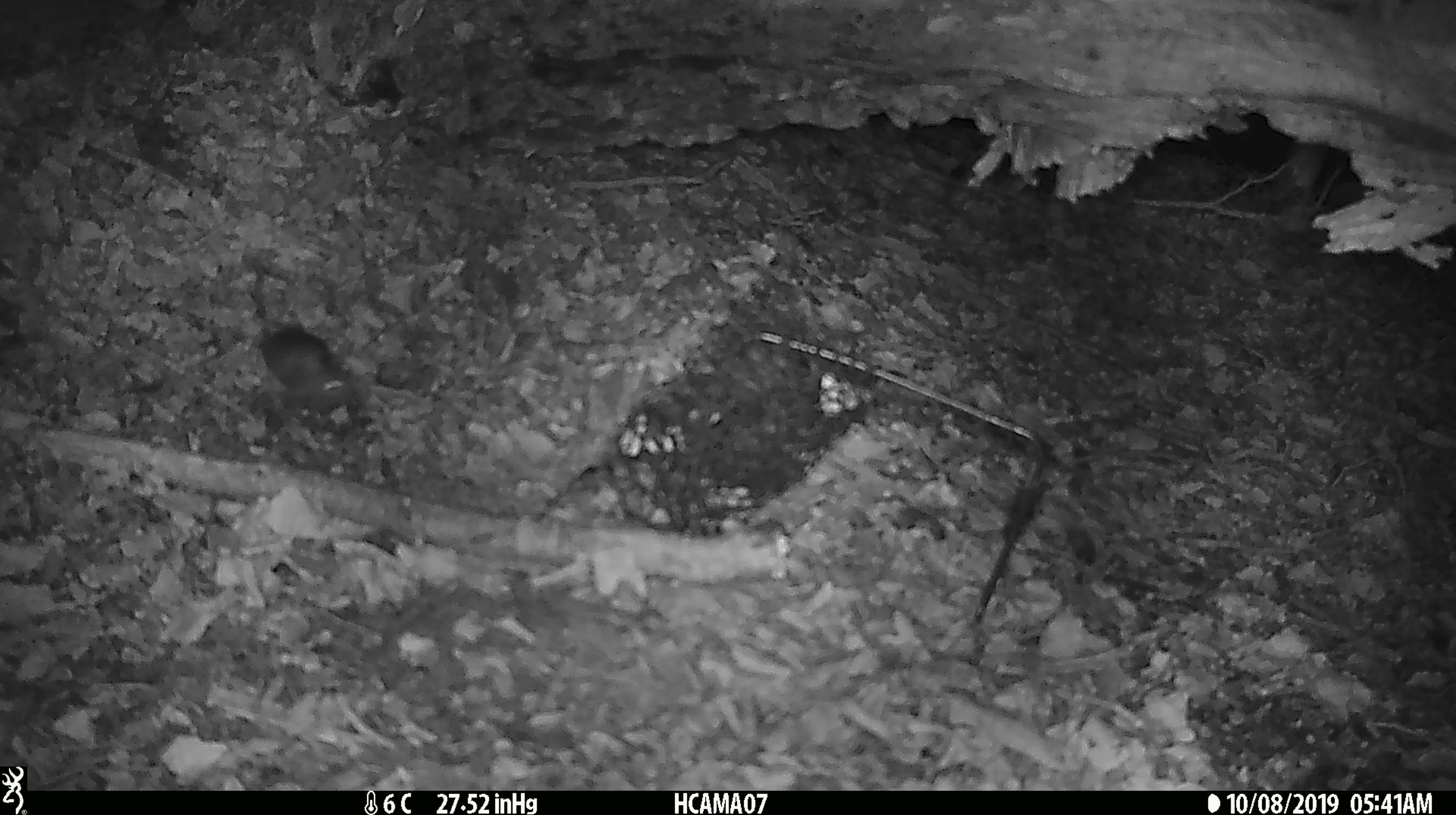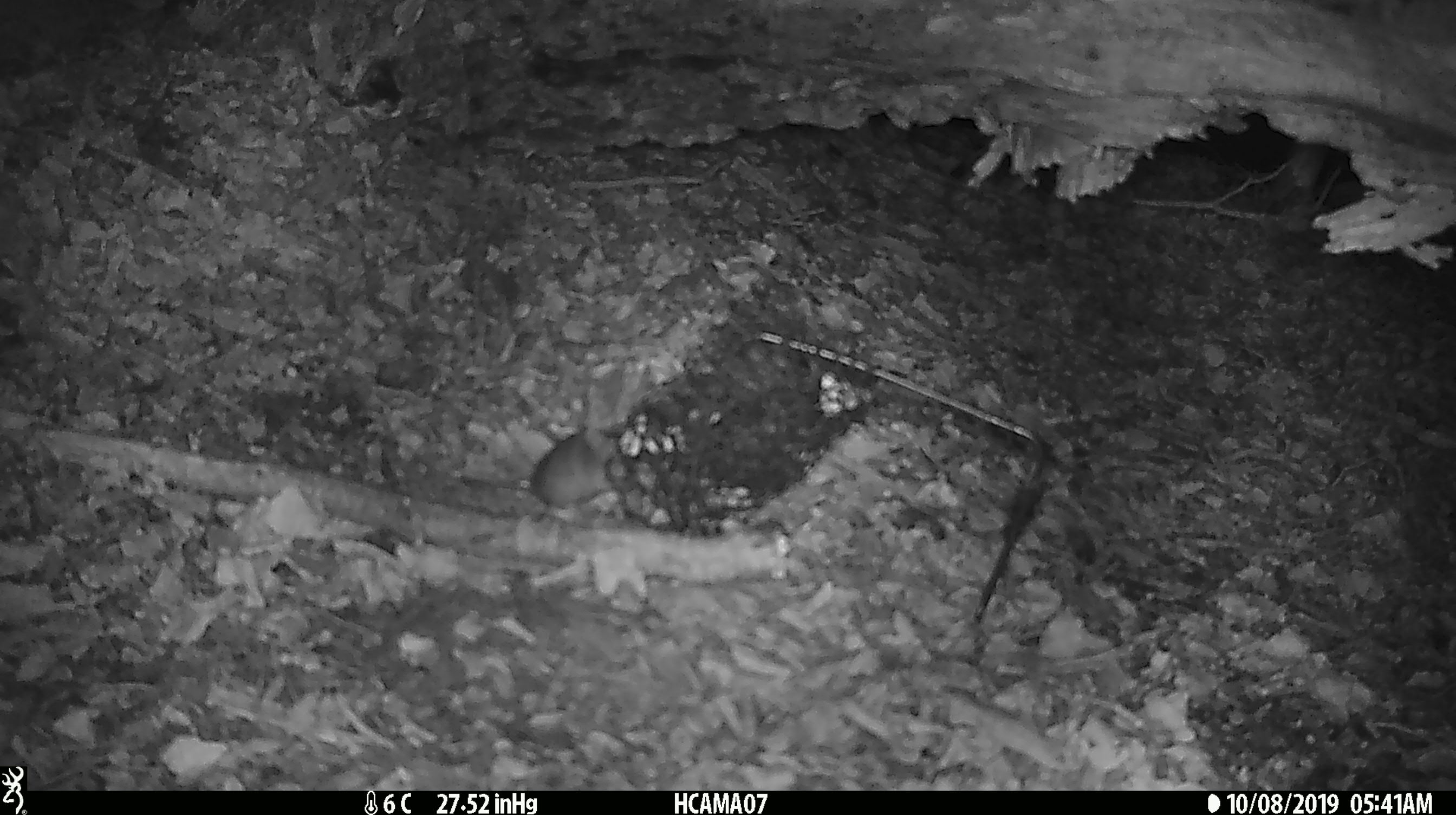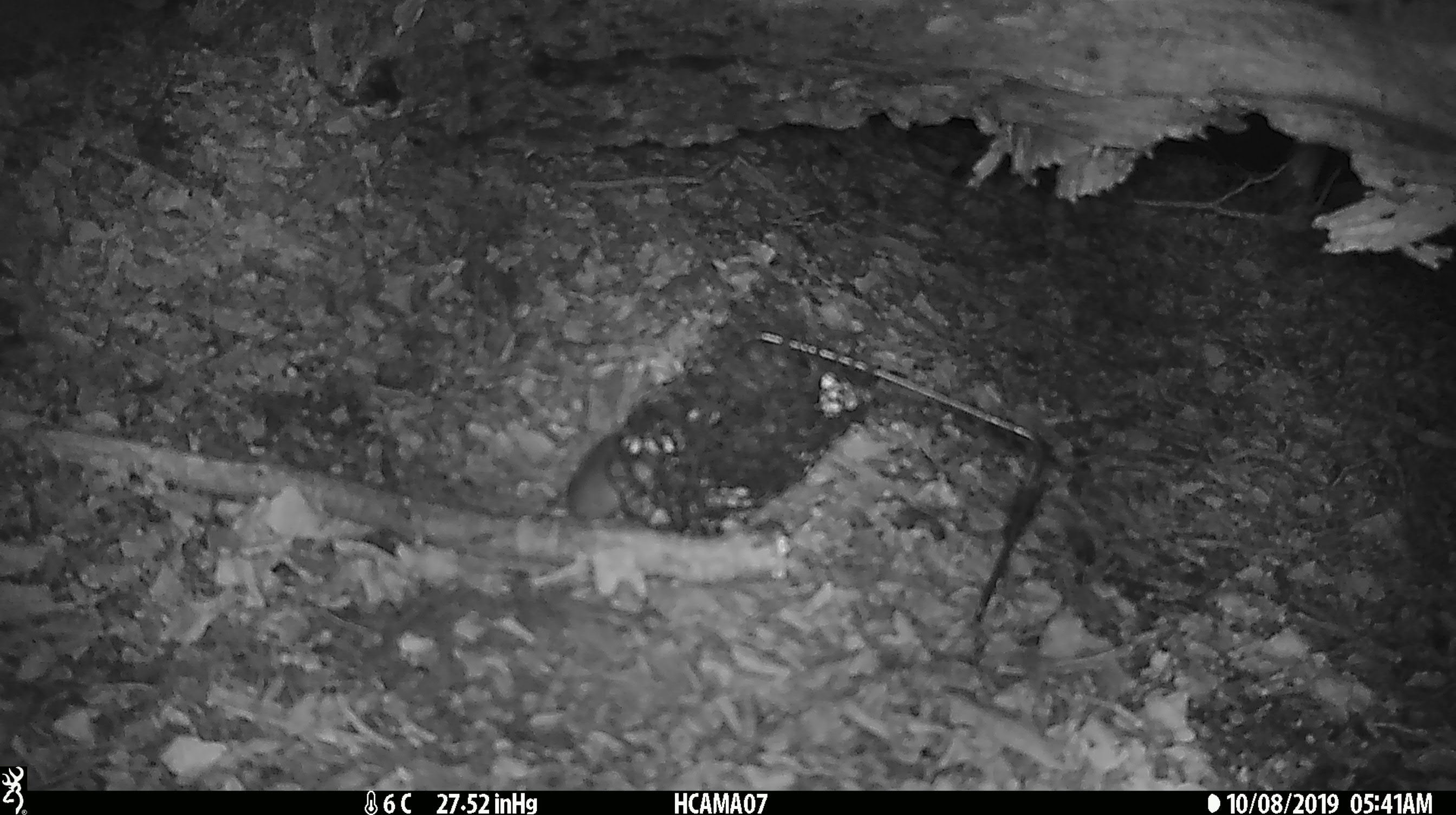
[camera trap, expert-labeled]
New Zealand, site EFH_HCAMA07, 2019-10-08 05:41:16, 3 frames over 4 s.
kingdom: Animalia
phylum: Chordata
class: Mammalia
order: Rodentia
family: Muridae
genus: Mus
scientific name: Mus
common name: mouse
Mouse (Mus).